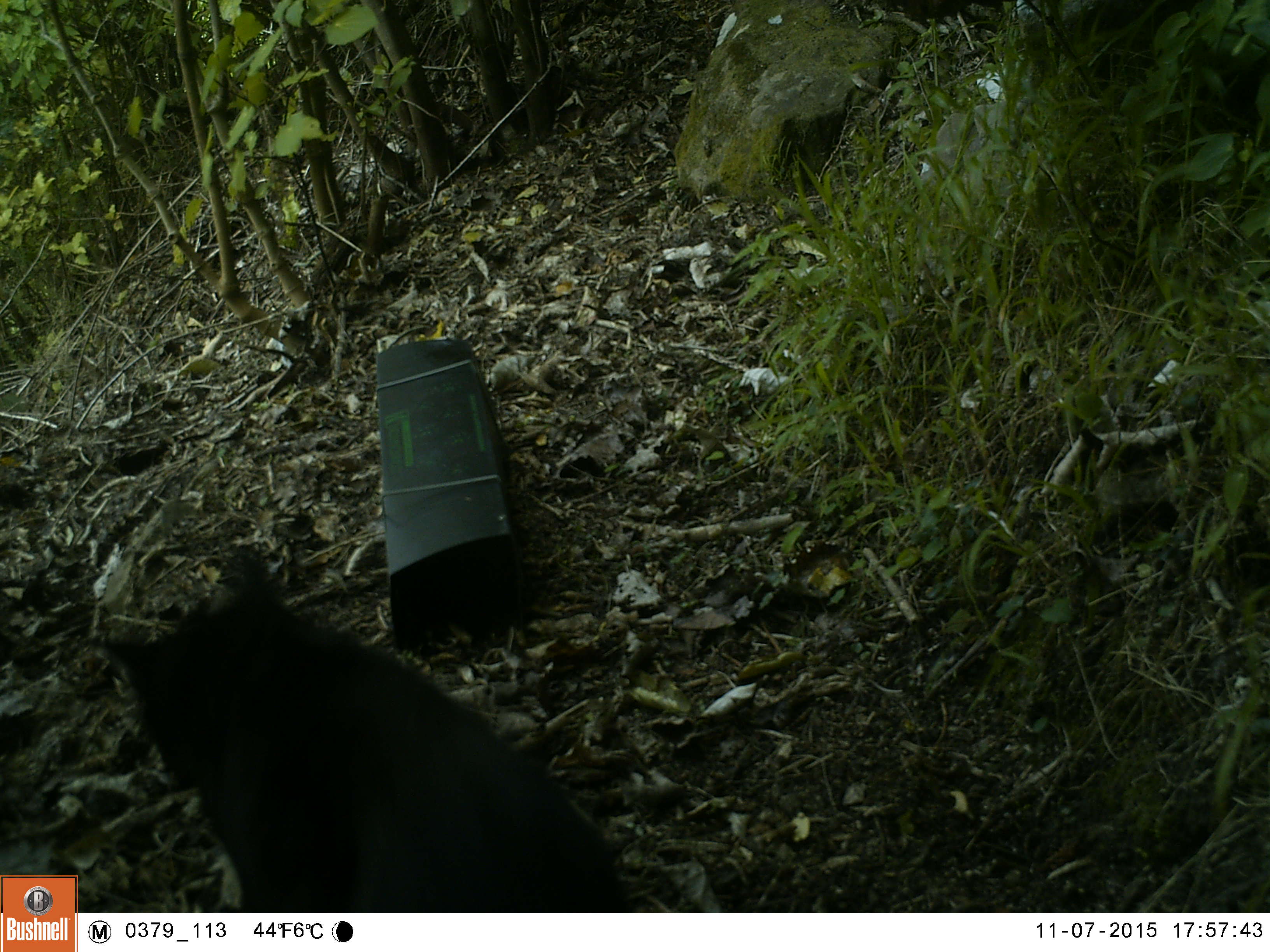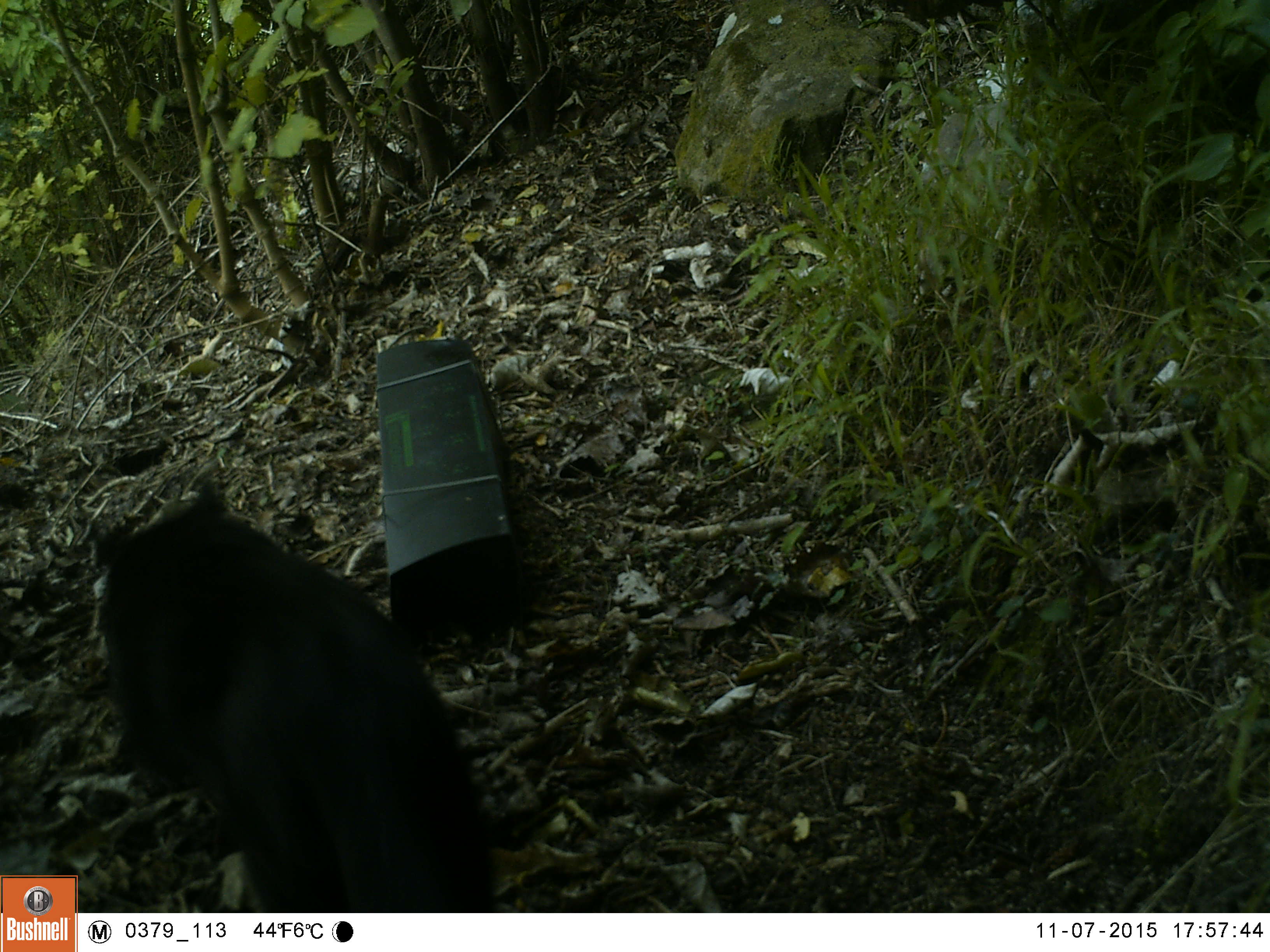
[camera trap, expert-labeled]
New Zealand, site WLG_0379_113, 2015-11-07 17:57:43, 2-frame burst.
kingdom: Animalia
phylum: Chordata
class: Mammalia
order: Carnivora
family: Felidae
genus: Felis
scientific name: Felis catus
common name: domestic cat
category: cat